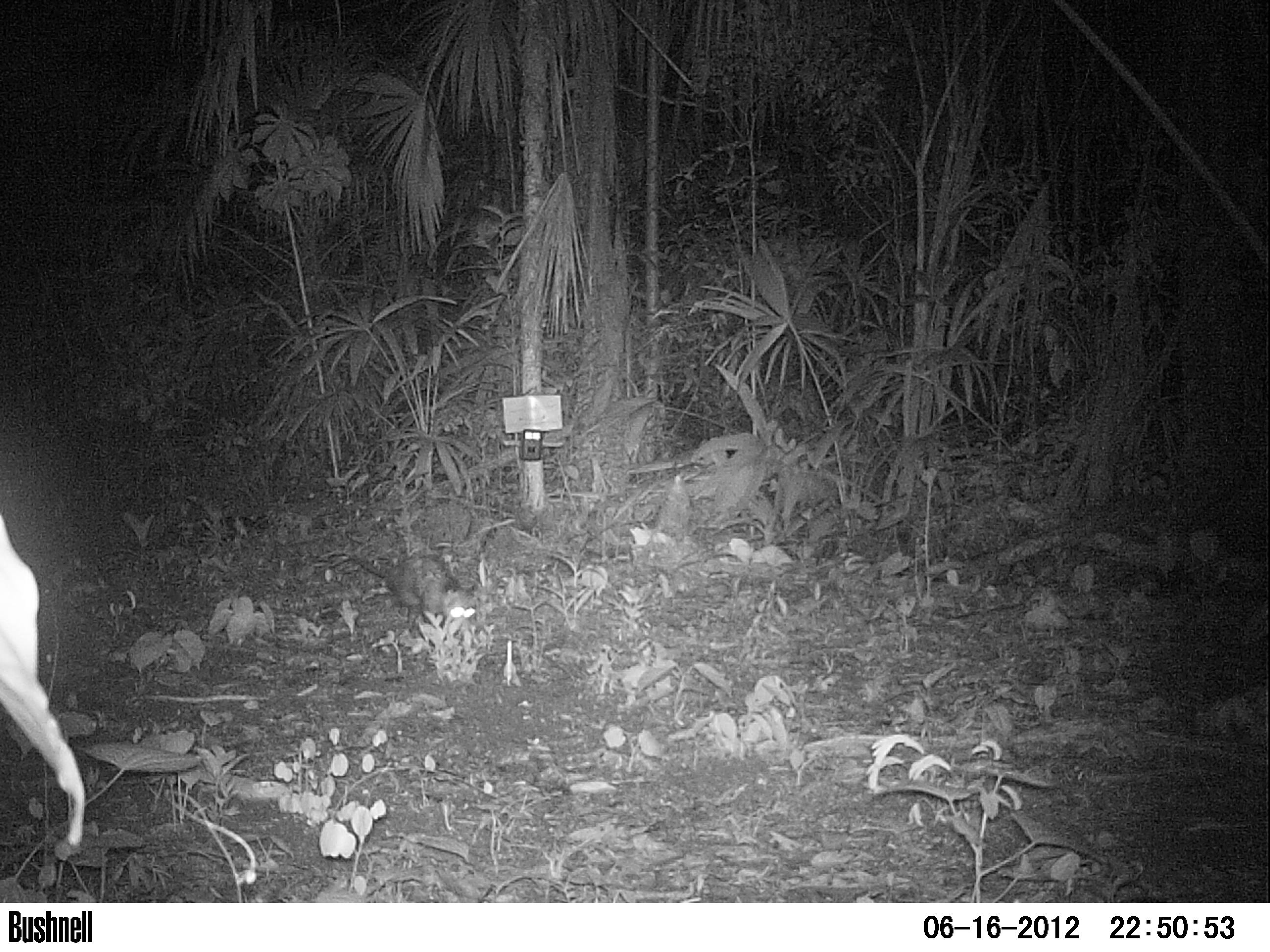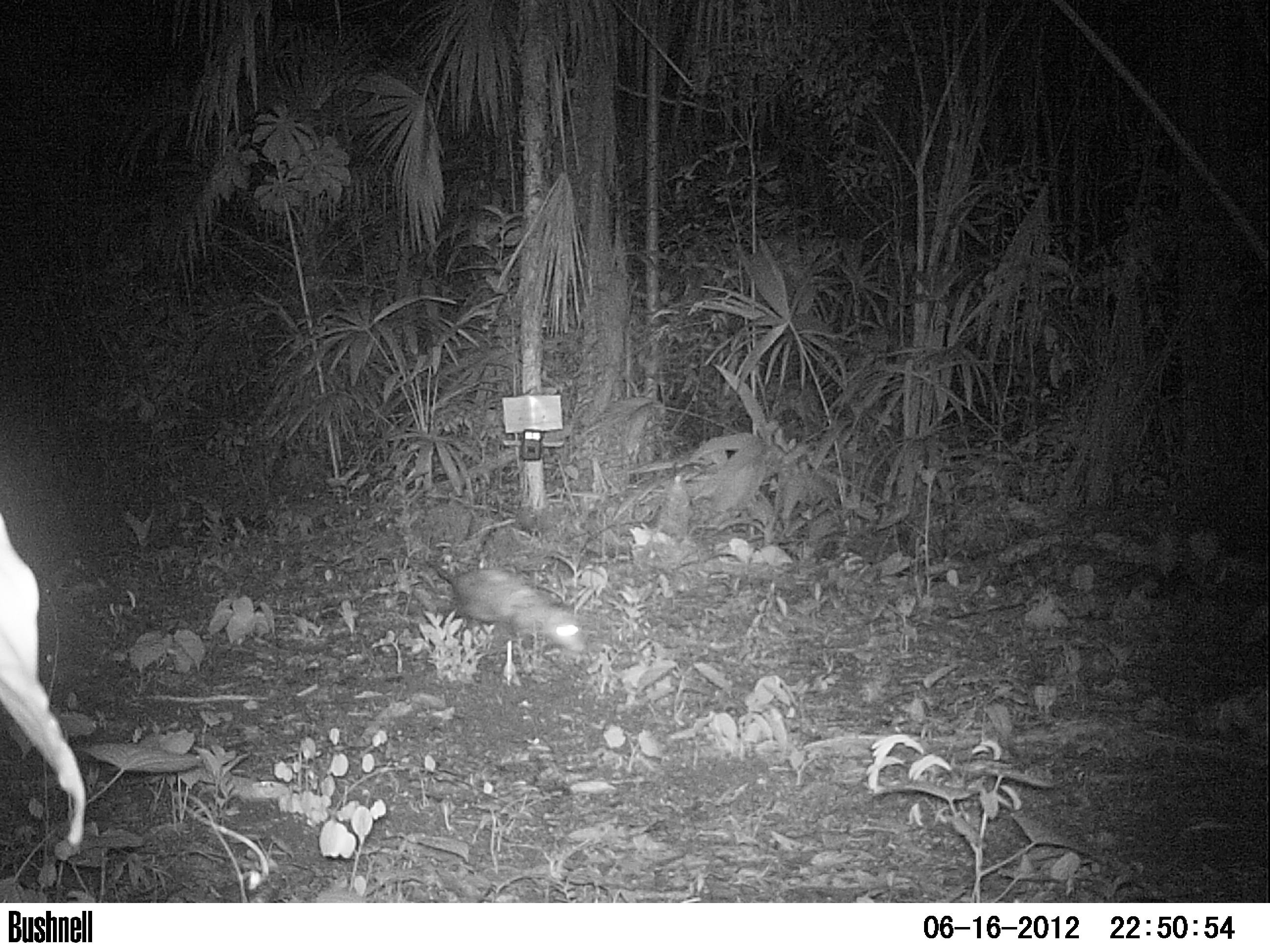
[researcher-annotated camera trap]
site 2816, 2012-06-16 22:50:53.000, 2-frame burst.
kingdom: Animalia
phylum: Chordata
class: Mammalia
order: Didelphimorphia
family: Didelphidae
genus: Didelphis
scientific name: Didelphis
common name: american opossums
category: didelphis sp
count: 1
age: adult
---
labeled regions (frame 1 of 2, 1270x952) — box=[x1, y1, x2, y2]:
didelphis sp: box=[320, 548, 477, 634]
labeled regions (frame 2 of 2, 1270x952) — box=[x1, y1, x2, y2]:
didelphis sp: box=[427, 563, 585, 652]